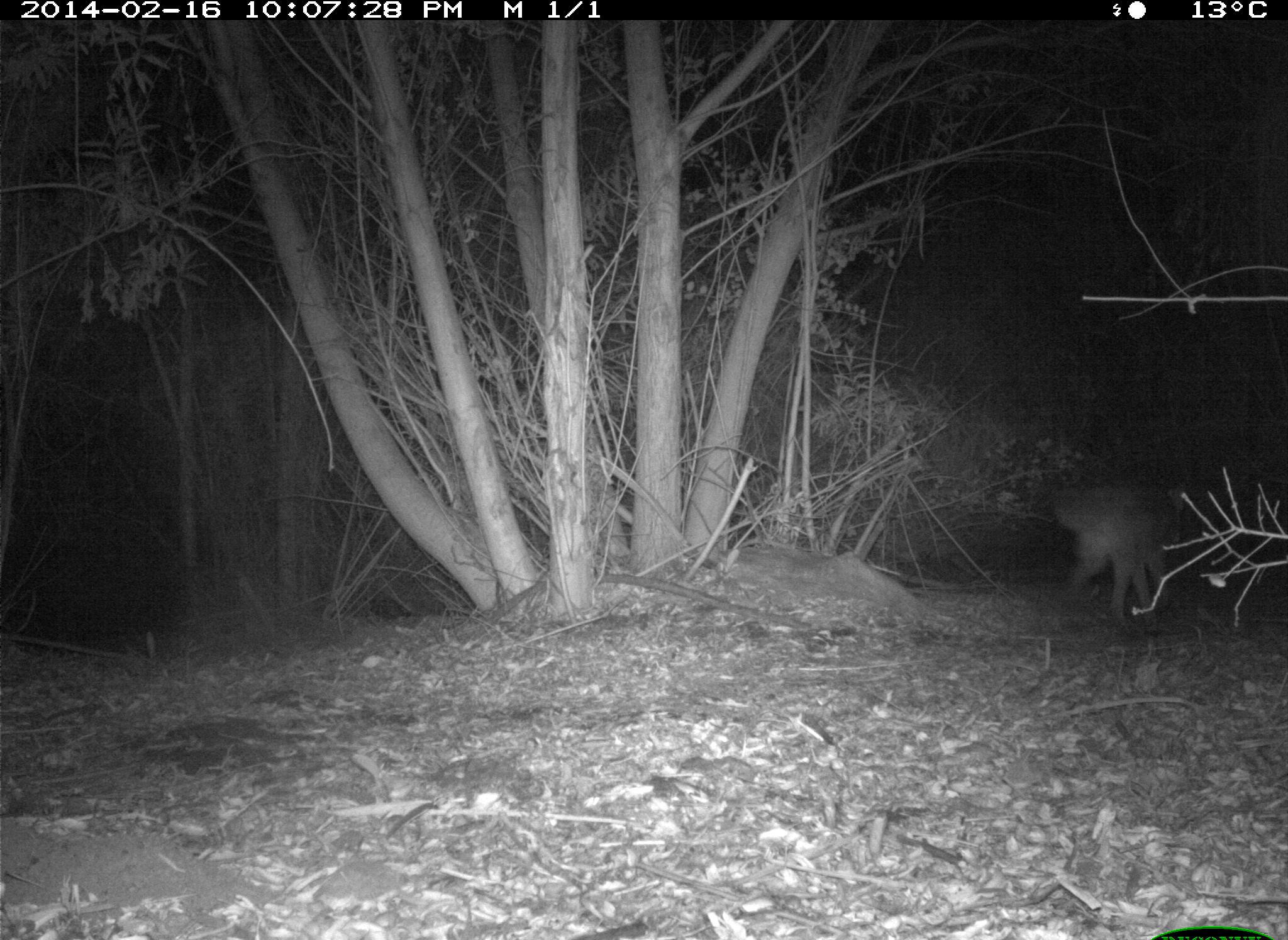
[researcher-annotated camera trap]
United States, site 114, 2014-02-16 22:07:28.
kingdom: Animalia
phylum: Chordata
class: Mammalia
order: Carnivora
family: Canidae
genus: Canis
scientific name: Canis latrans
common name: coyote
Coyote (Canis latrans).